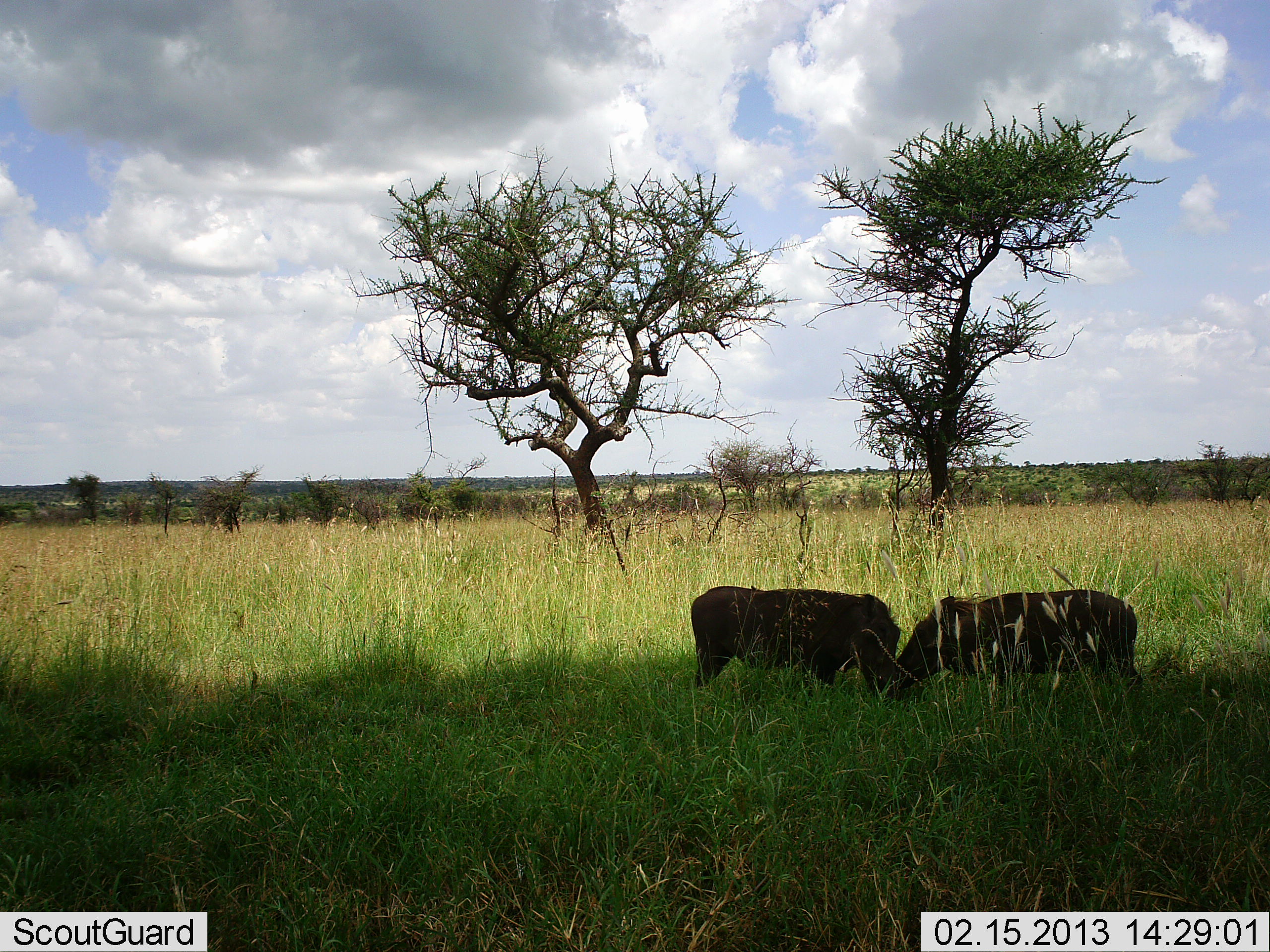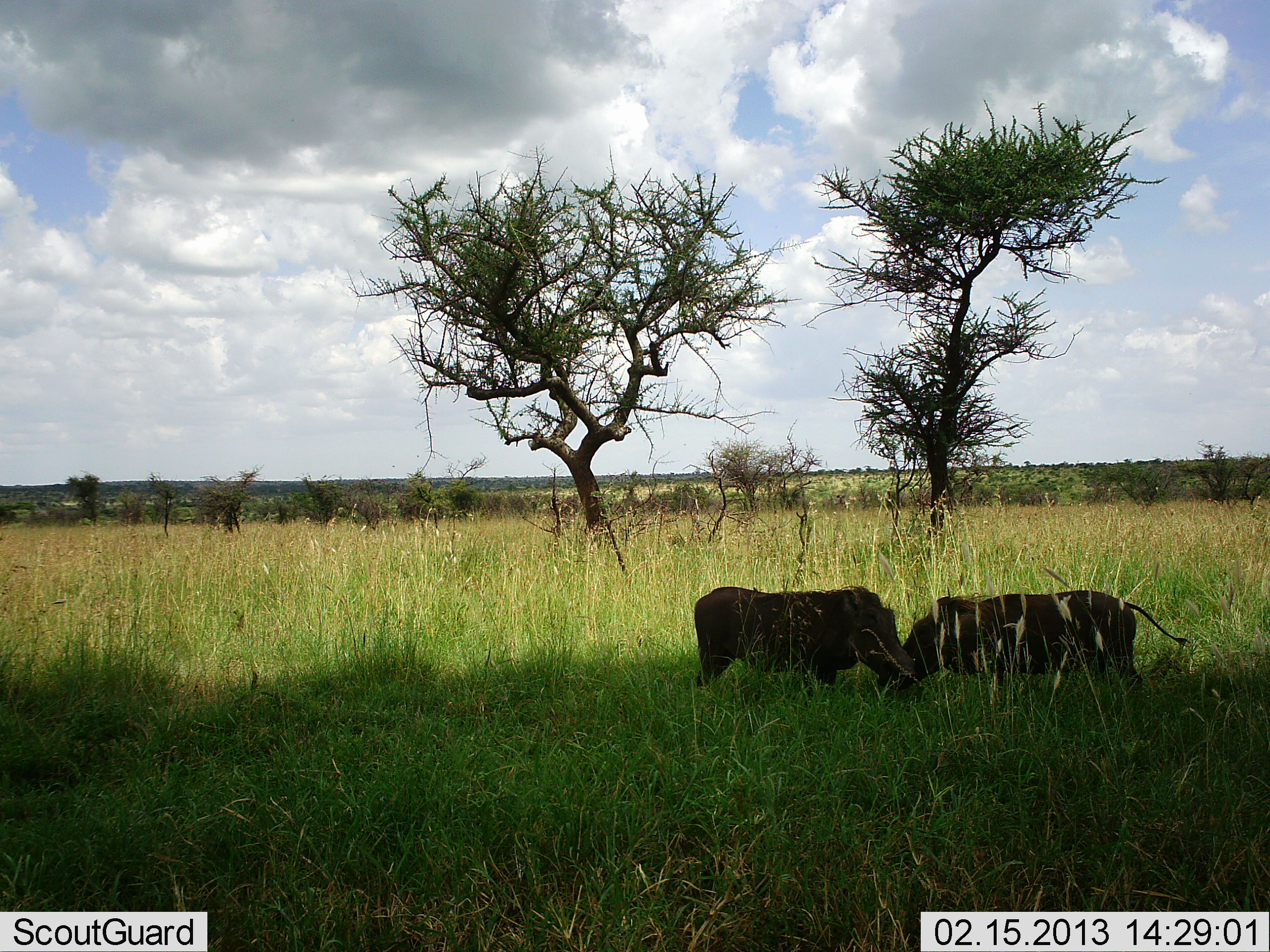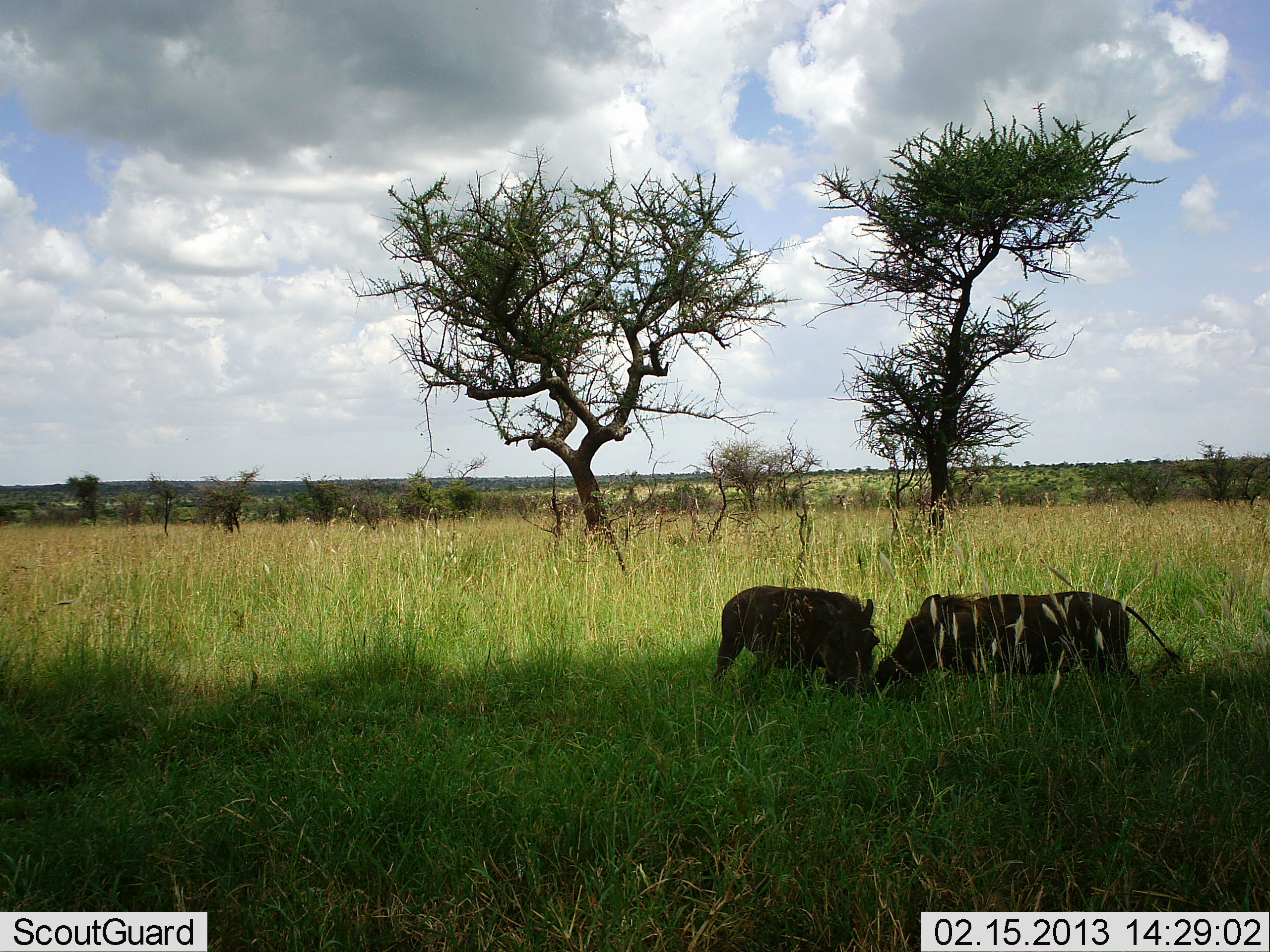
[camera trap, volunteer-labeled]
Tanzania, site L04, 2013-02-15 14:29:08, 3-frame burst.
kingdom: Animalia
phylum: Chordata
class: Mammalia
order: Artiodactyla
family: Suidae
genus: Phacochoerus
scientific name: Phacochoerus africanus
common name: warthog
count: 2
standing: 45%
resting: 0%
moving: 0%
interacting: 70%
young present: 0%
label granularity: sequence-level